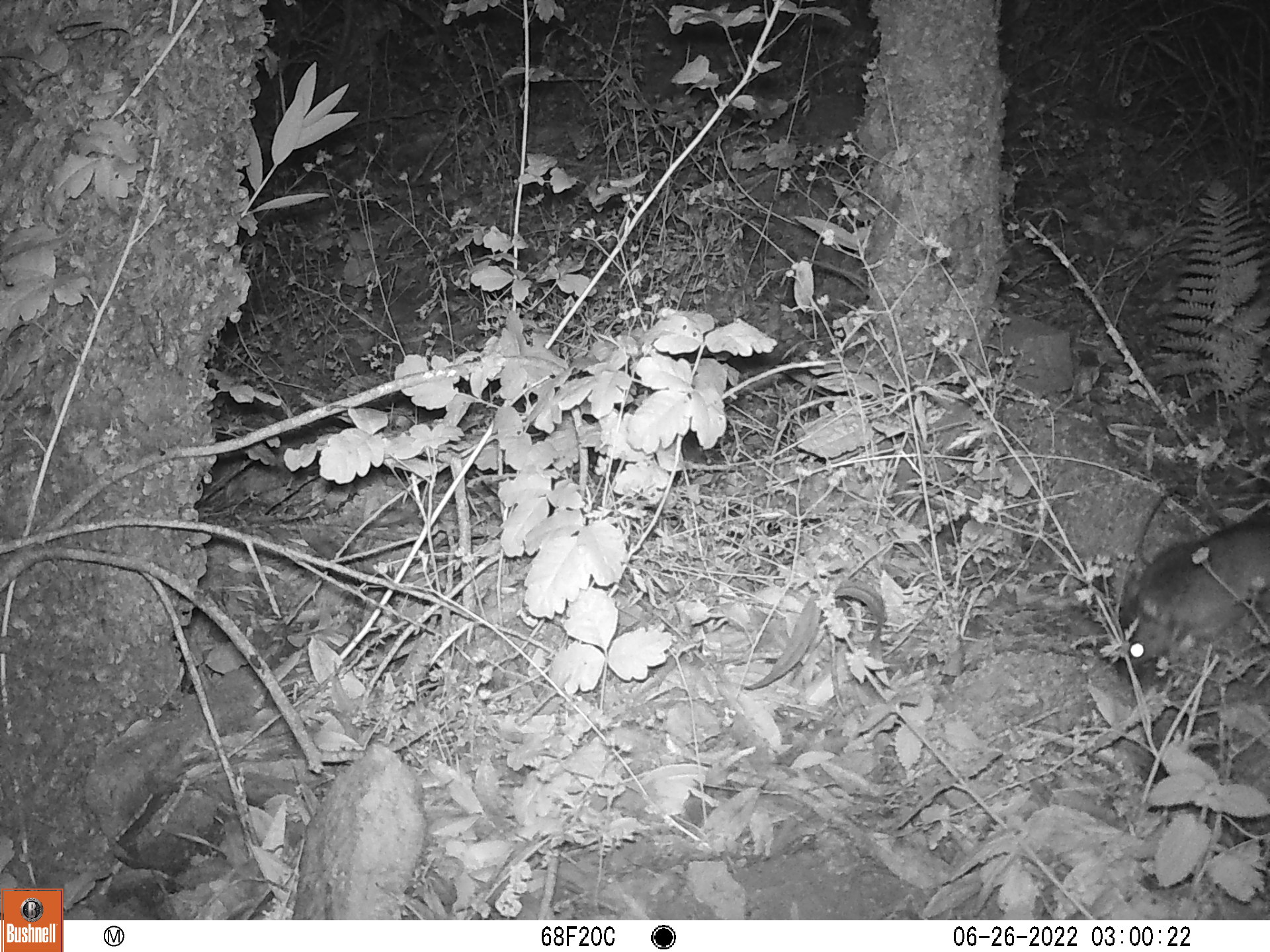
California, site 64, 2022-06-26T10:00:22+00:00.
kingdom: Animalia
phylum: Chordata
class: Mammalia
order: Rodentia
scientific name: Rodentia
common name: mouse or rat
Mouse or rat (Rodentia).